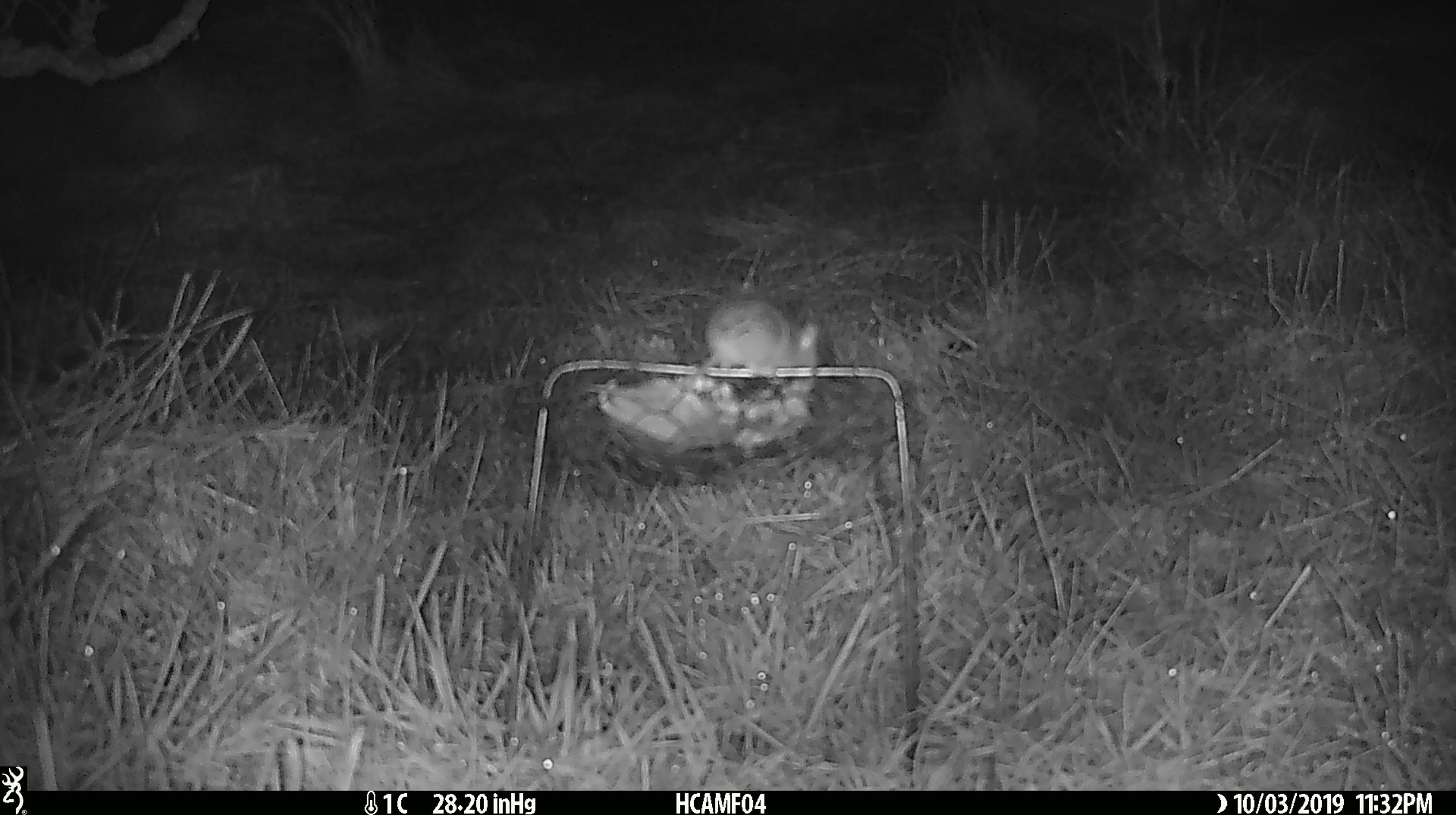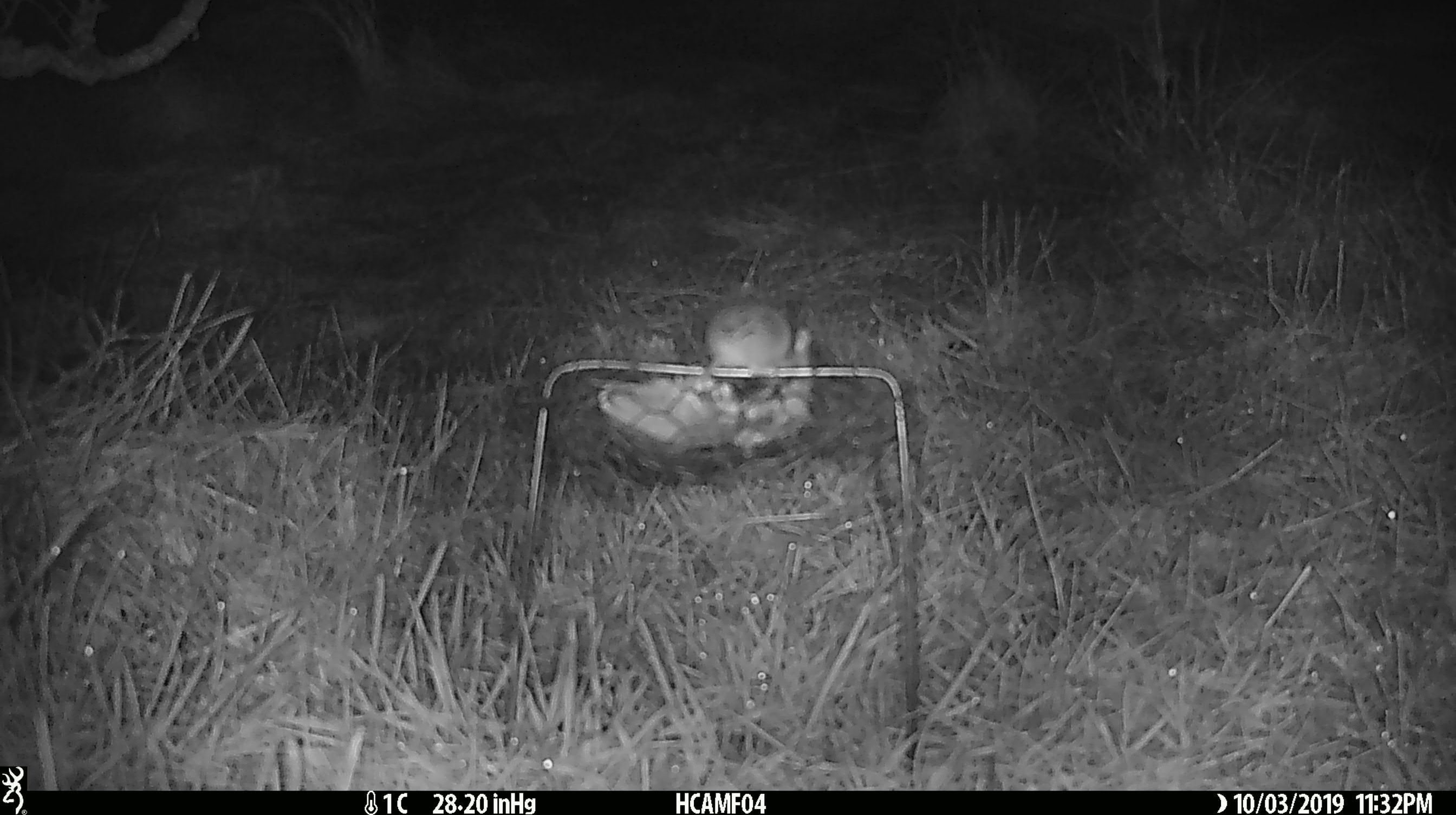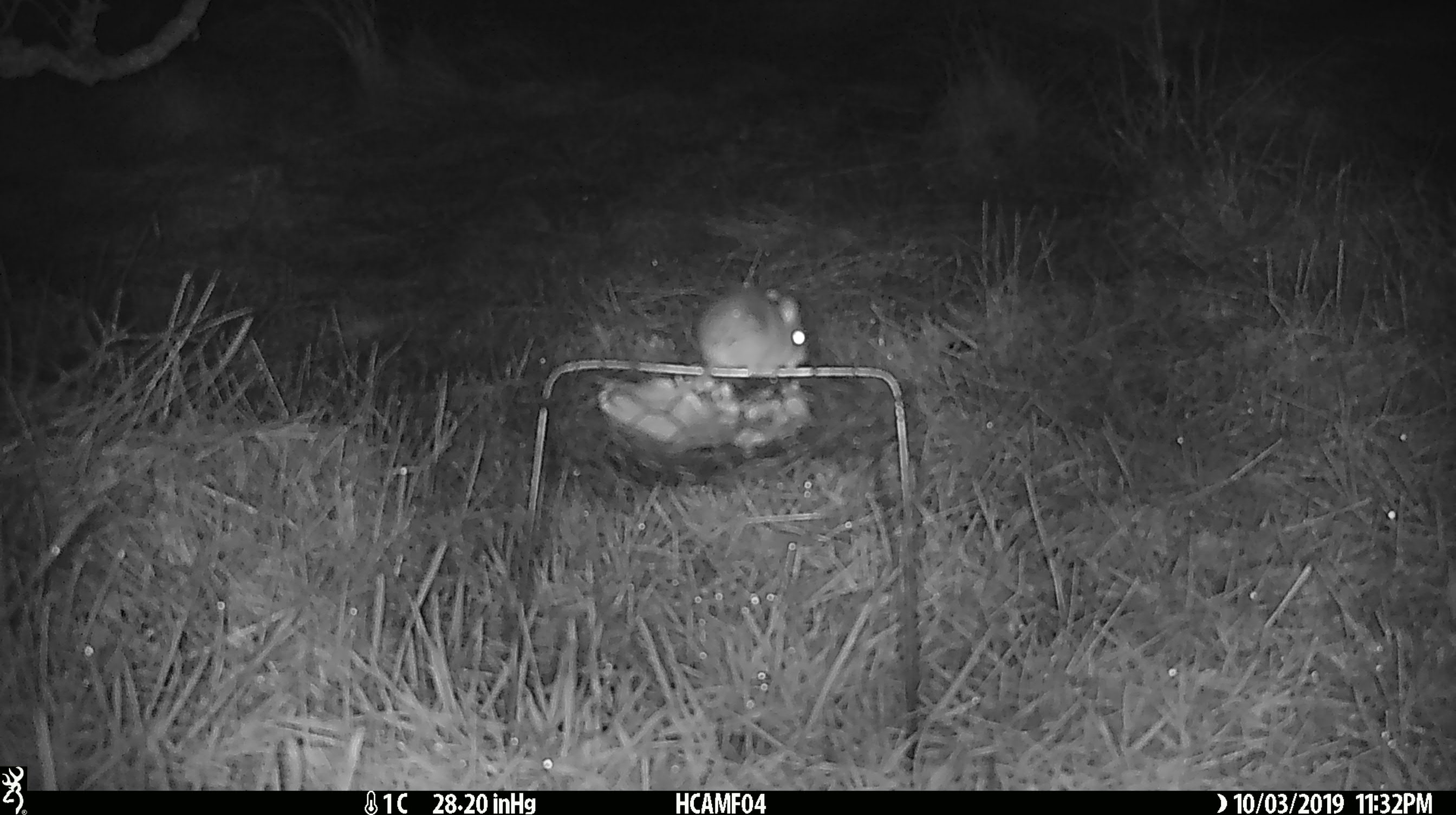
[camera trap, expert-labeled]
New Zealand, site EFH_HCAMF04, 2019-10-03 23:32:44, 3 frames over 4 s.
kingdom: Animalia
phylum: Chordata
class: Mammalia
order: Rodentia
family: Muridae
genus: Mus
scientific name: Mus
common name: mouse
Mouse (Mus).